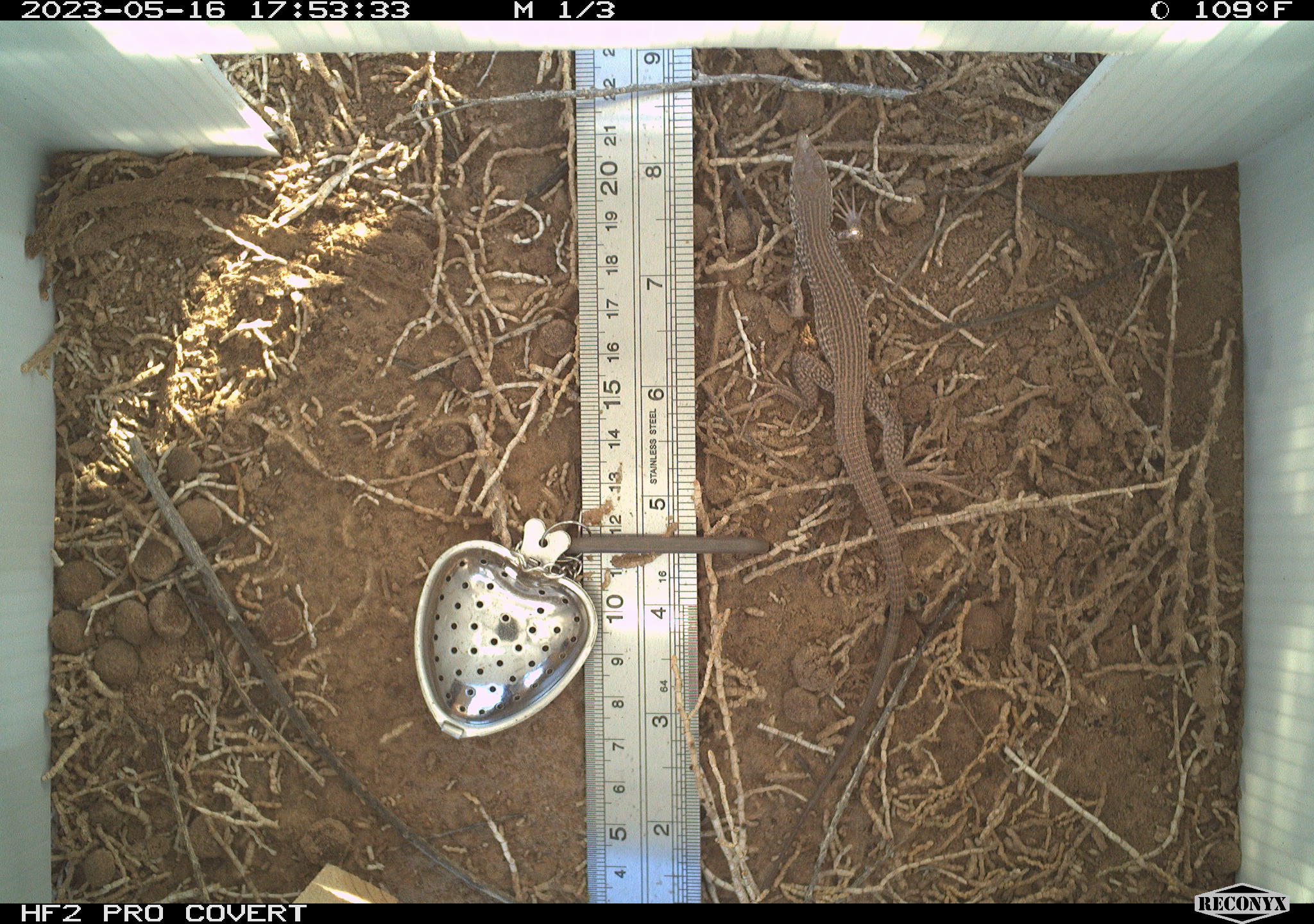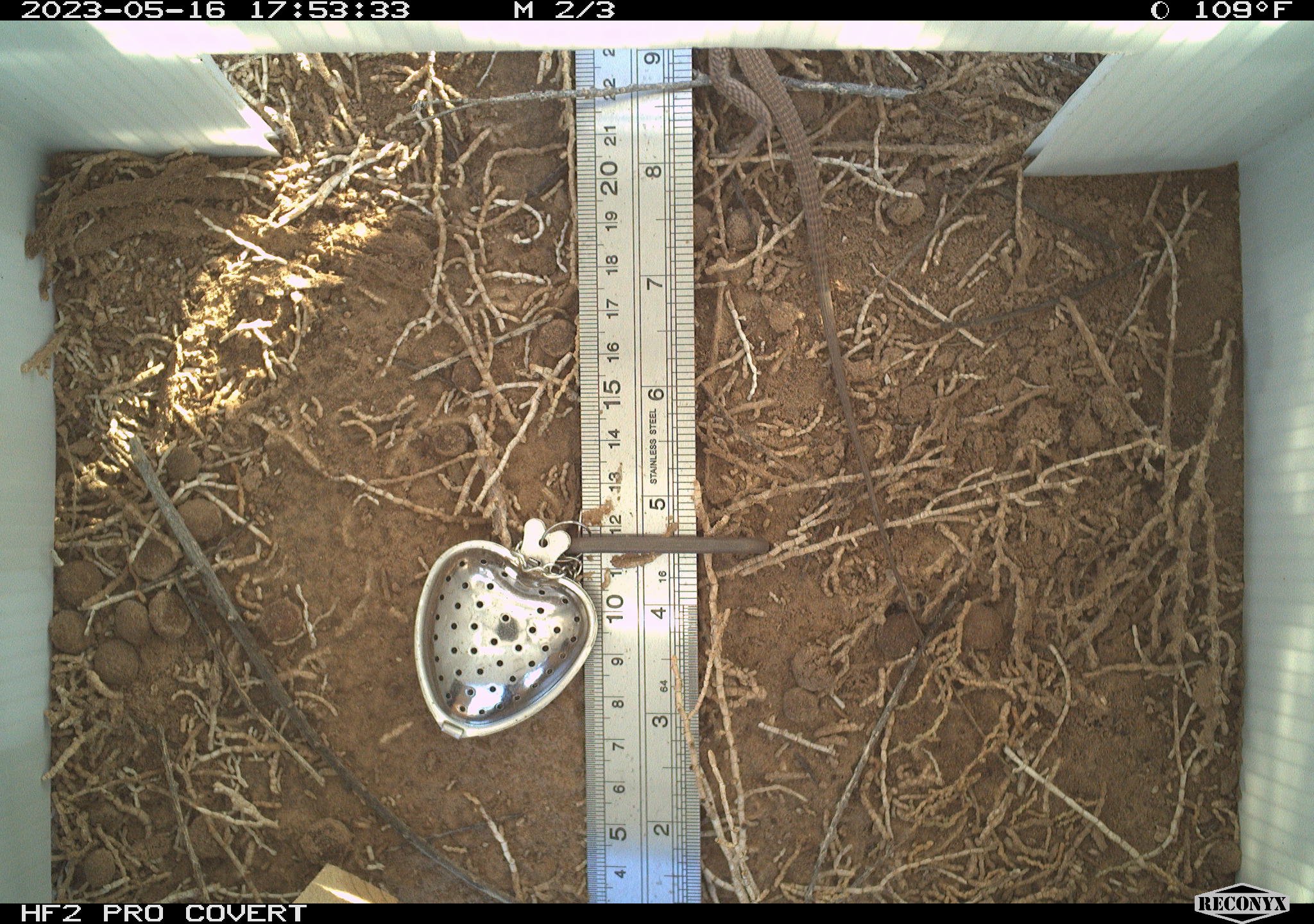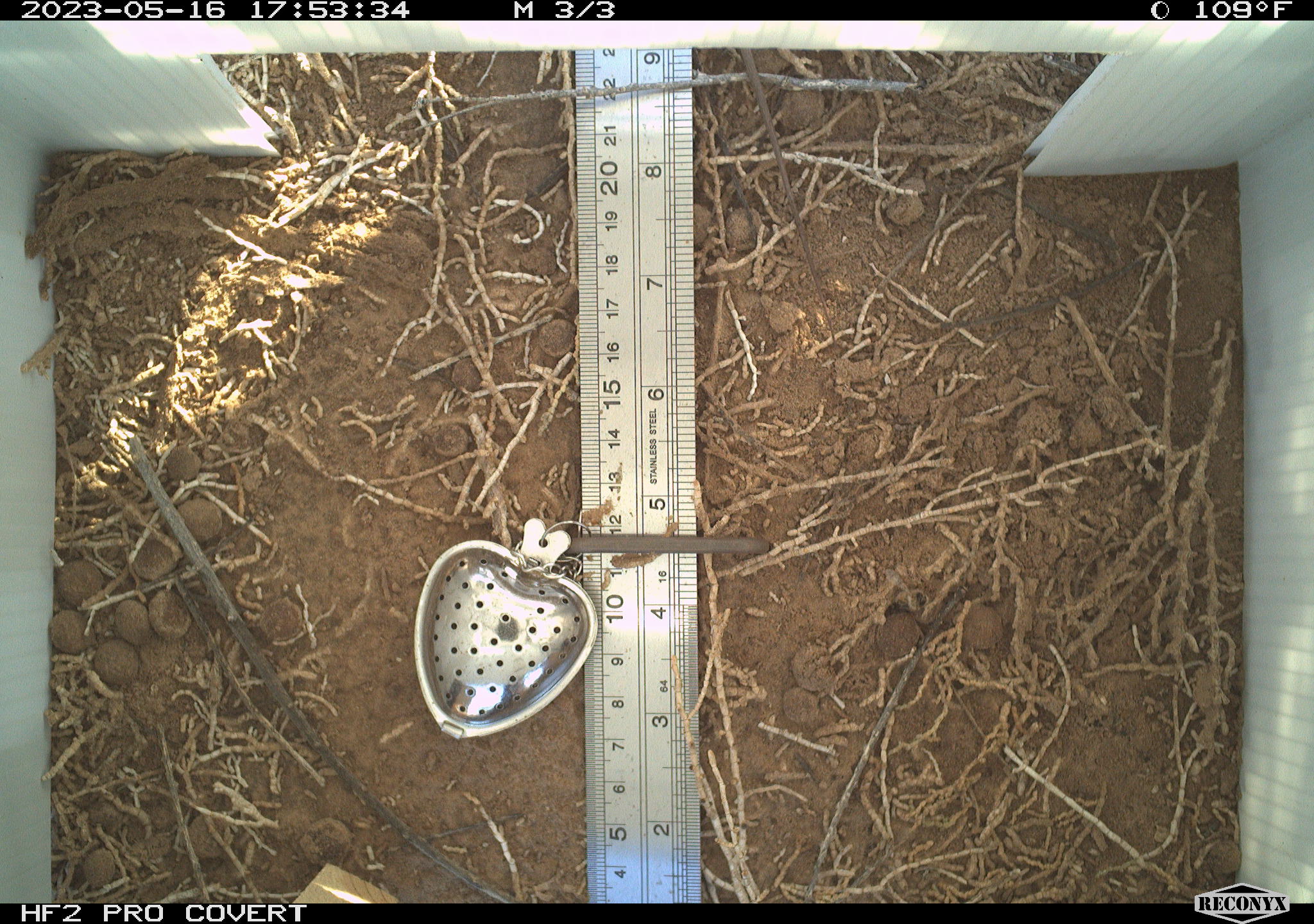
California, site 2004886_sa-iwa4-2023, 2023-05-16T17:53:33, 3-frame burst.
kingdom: Animalia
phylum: Chordata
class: Reptilia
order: Squamata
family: Teiidae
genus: Aspidoscelis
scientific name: Aspidoscelis tigris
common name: western whiptail